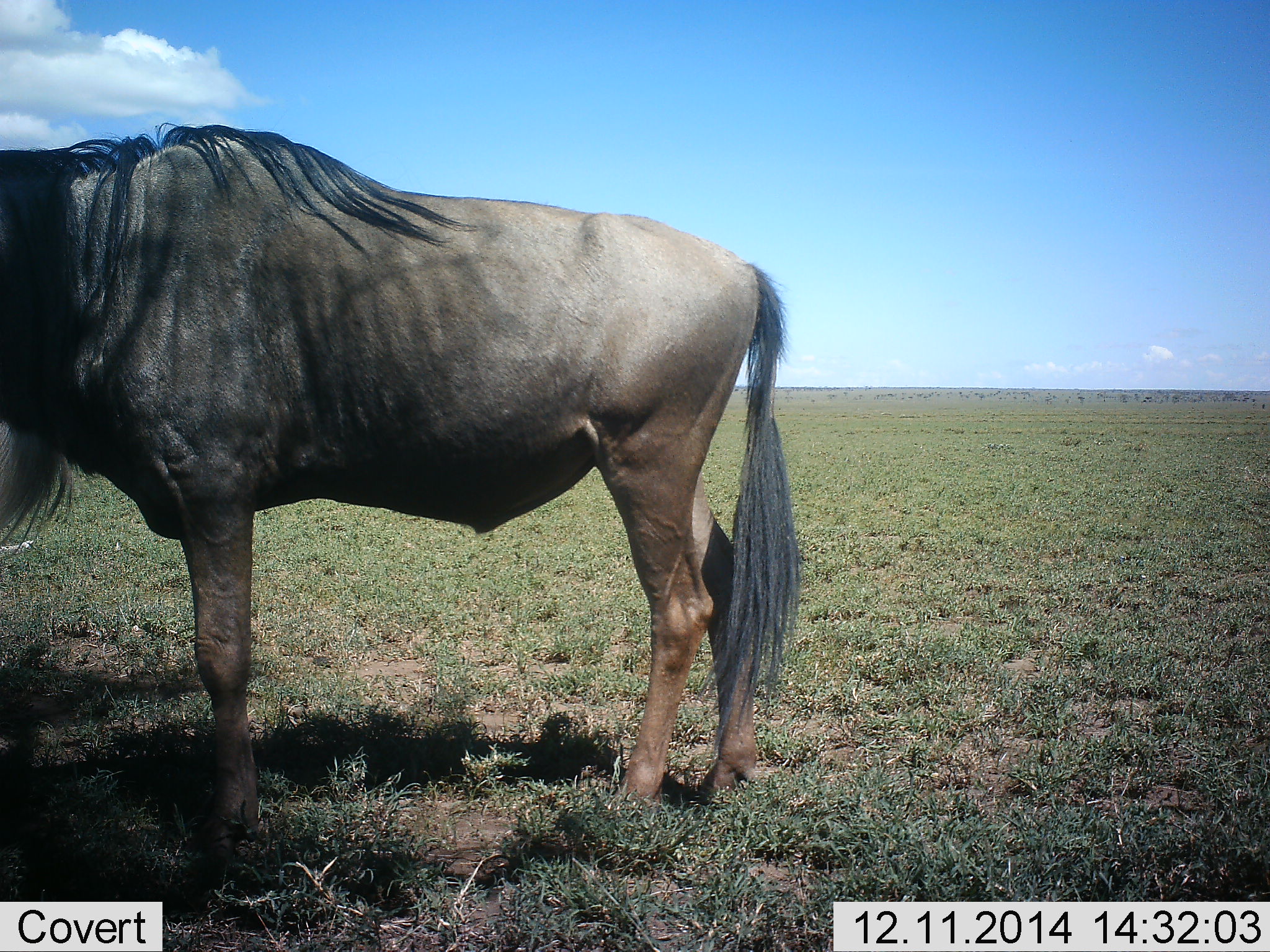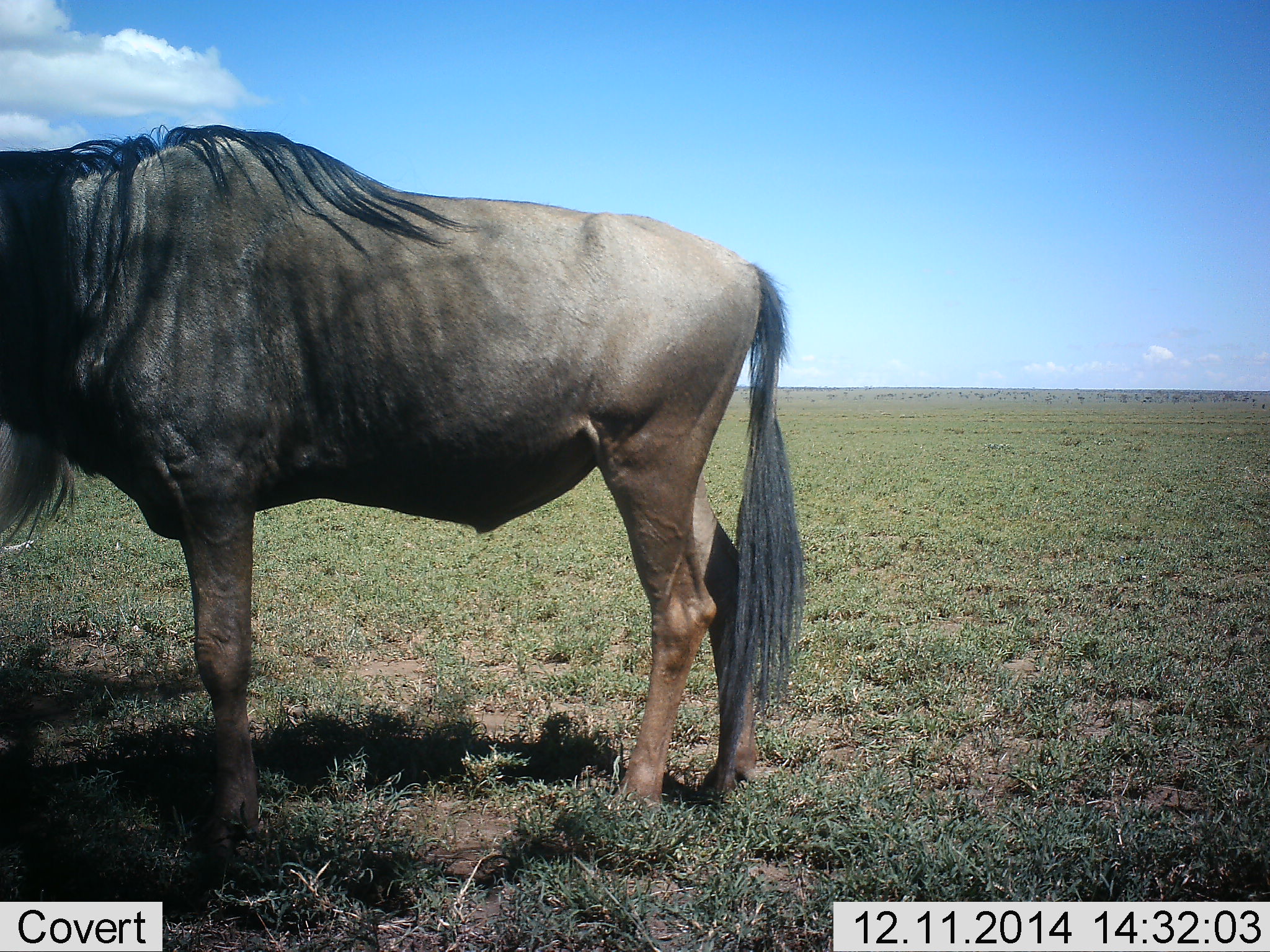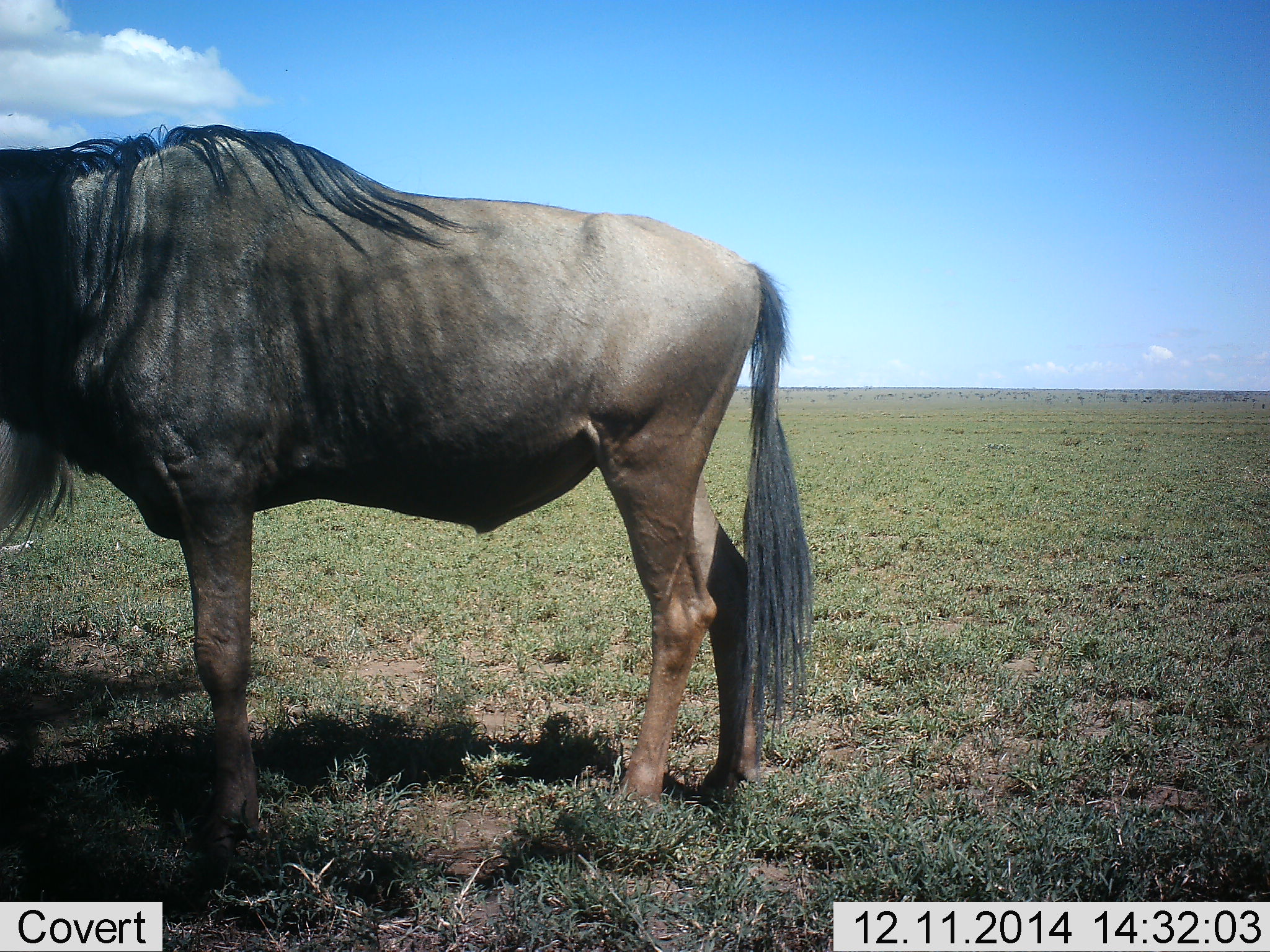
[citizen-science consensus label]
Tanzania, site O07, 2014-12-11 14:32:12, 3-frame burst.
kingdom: Animalia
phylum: Chordata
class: Mammalia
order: Artiodactyla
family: Bovidae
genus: Connochaetes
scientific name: Connochaetes taurinus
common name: blue wildebeest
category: wildebeest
Wildebeest (blue wildebeest) (Connochaetes taurinus), count 1. Behavior (volunteer vote fractions): standing 80%, resting 20%, moving 0%, interacting 0%. Young present (vote fraction): 0%. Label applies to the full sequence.